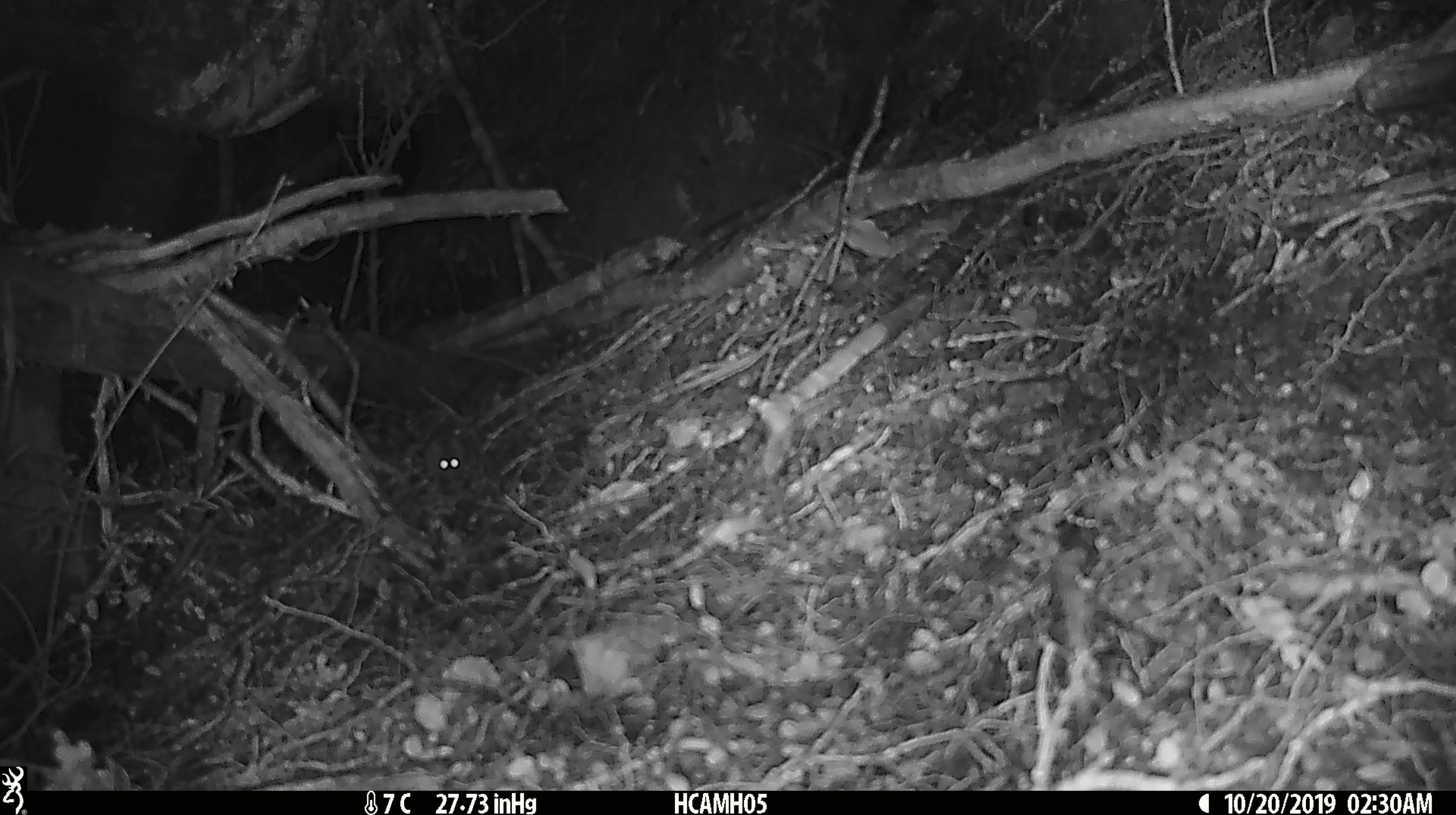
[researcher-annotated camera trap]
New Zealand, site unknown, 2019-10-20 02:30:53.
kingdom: Animalia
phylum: Chordata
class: Mammalia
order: Rodentia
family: Muridae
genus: Mus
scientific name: Mus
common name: mouse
Mouse (Mus).